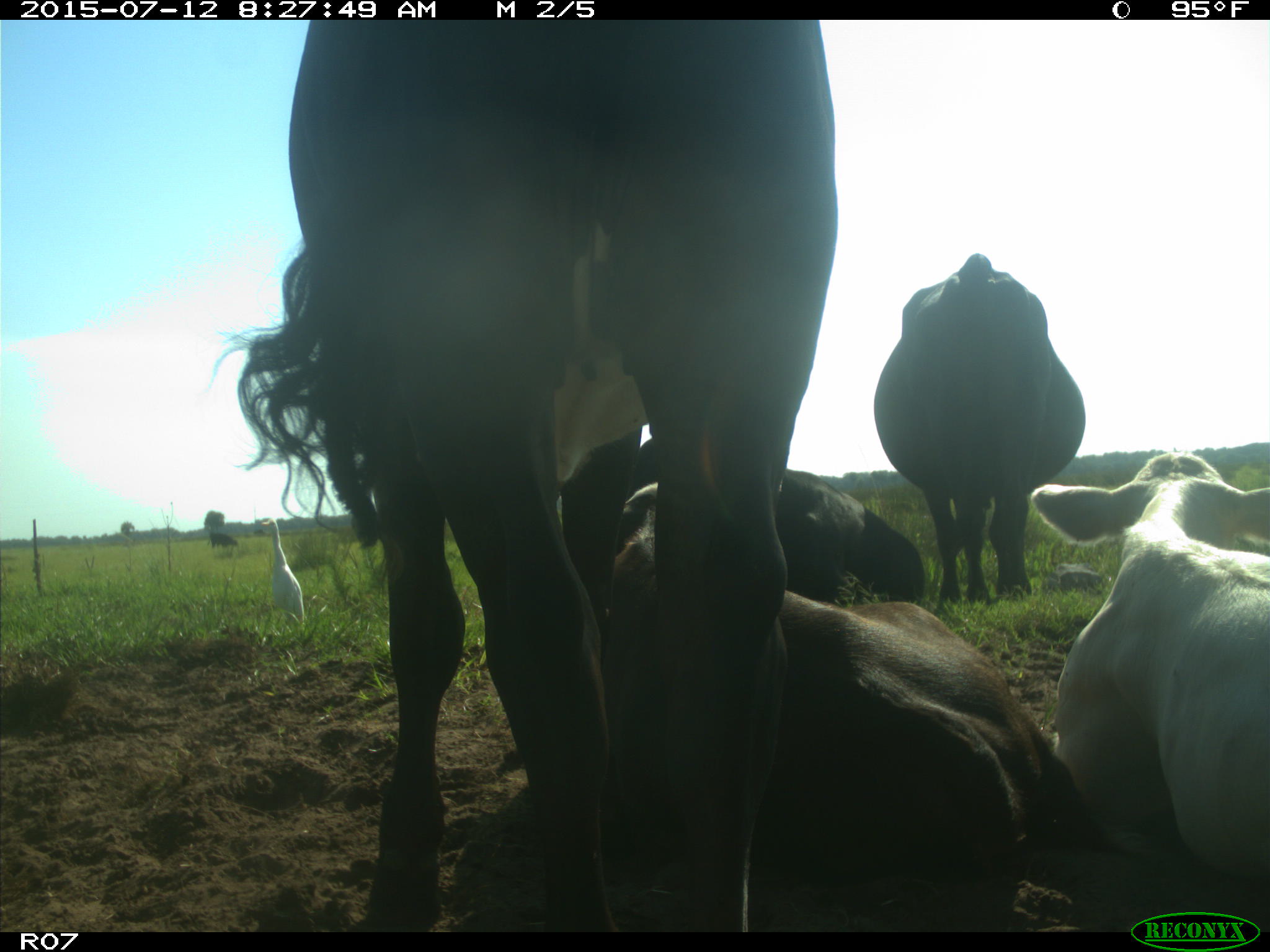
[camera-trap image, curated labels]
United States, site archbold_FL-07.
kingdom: Animalia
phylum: Chordata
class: Mammalia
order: Artiodactyla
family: Bovidae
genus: Bos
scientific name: Bos taurus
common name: domestic cow